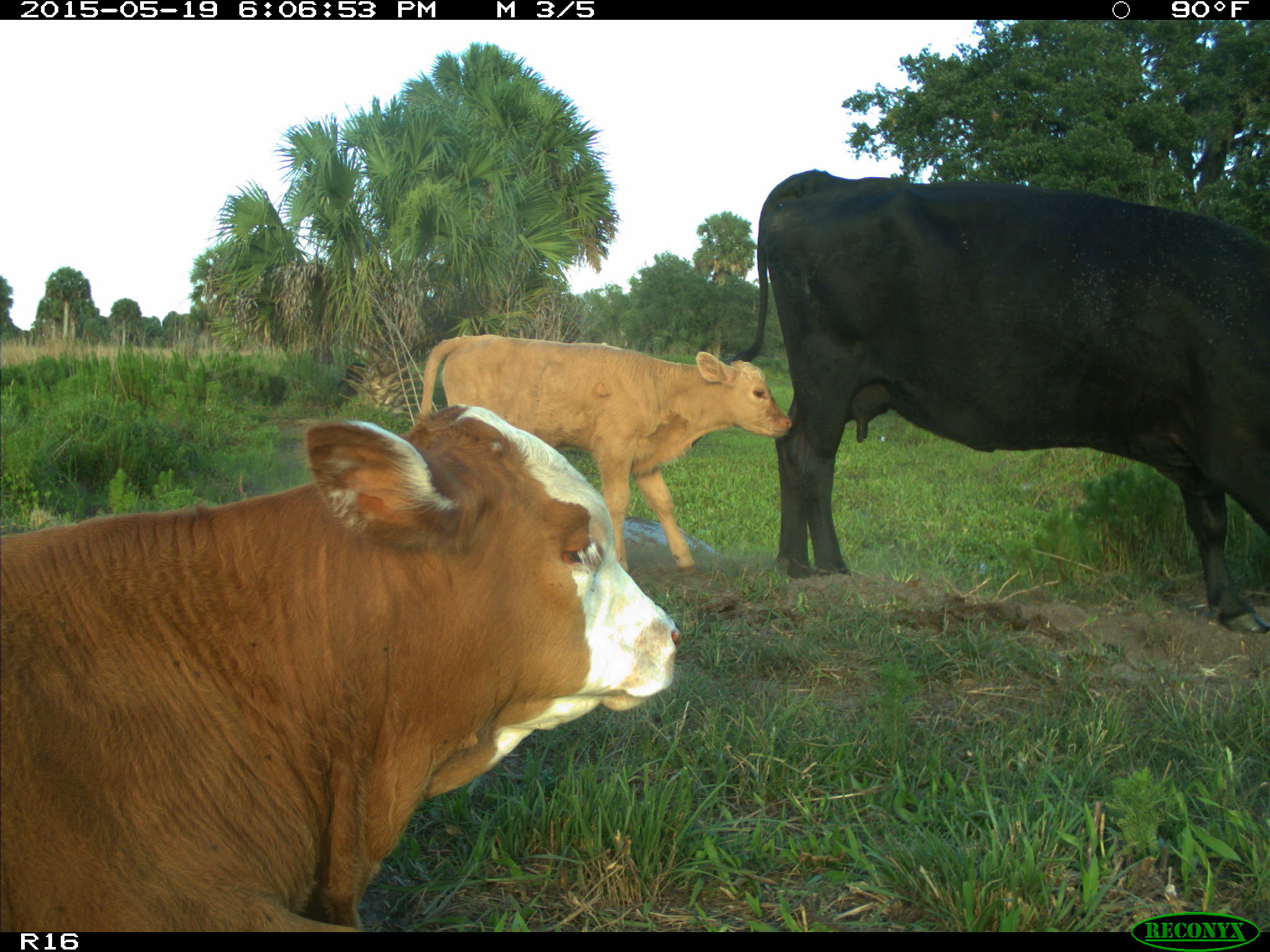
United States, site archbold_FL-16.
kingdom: Animalia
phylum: Chordata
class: Mammalia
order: Artiodactyla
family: Bovidae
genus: Bos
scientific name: Bos taurus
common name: domestic cow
Bos taurus (domestic cow).